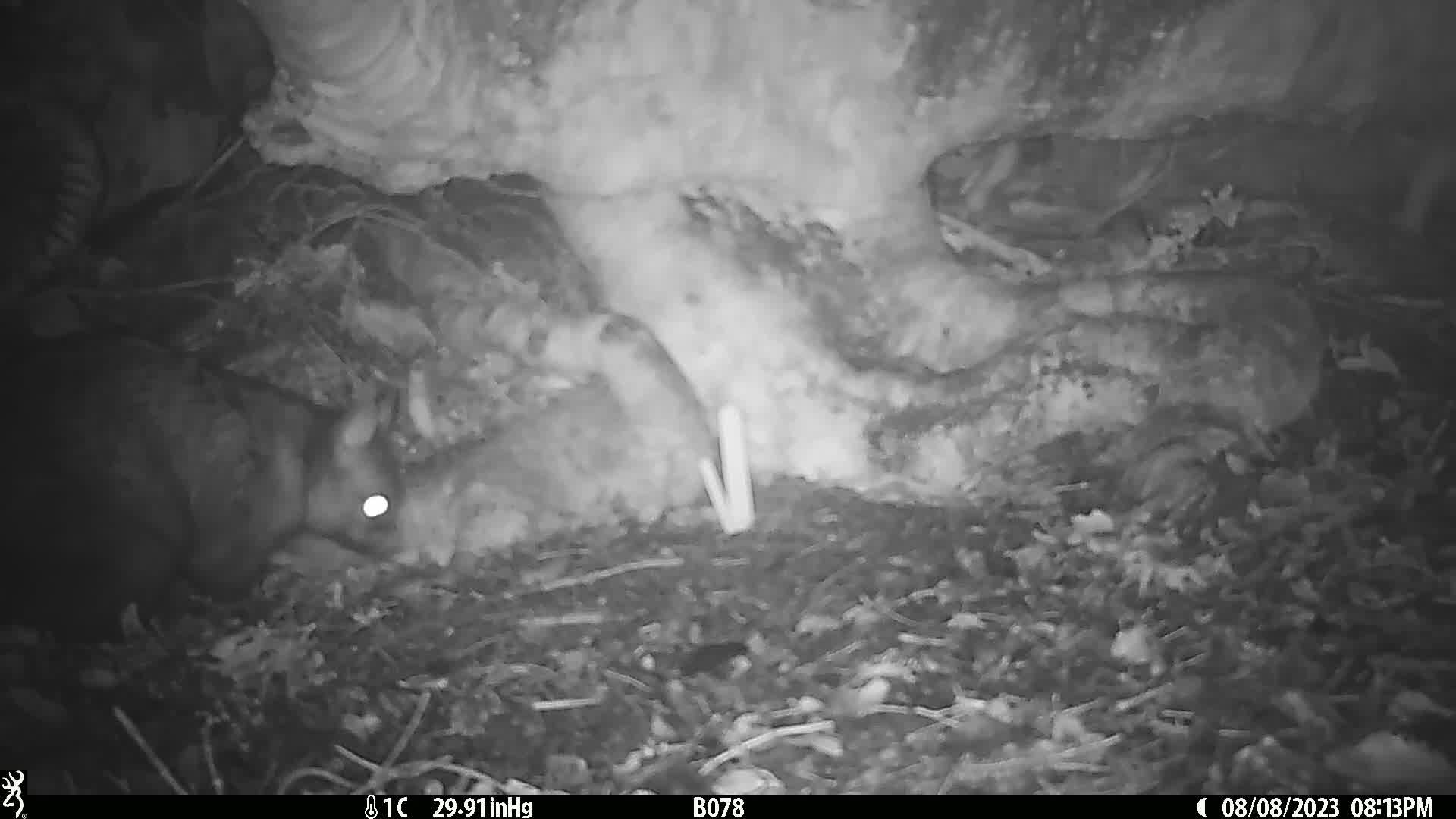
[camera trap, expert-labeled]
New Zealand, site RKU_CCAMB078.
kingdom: Animalia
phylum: Chordata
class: Mammalia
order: Diprotodontia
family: Phalangeridae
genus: Trichosurus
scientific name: Trichosurus vulpecula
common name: common brushtail possum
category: possum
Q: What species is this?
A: Possum (common brushtail possum) (Trichosurus vulpecula).